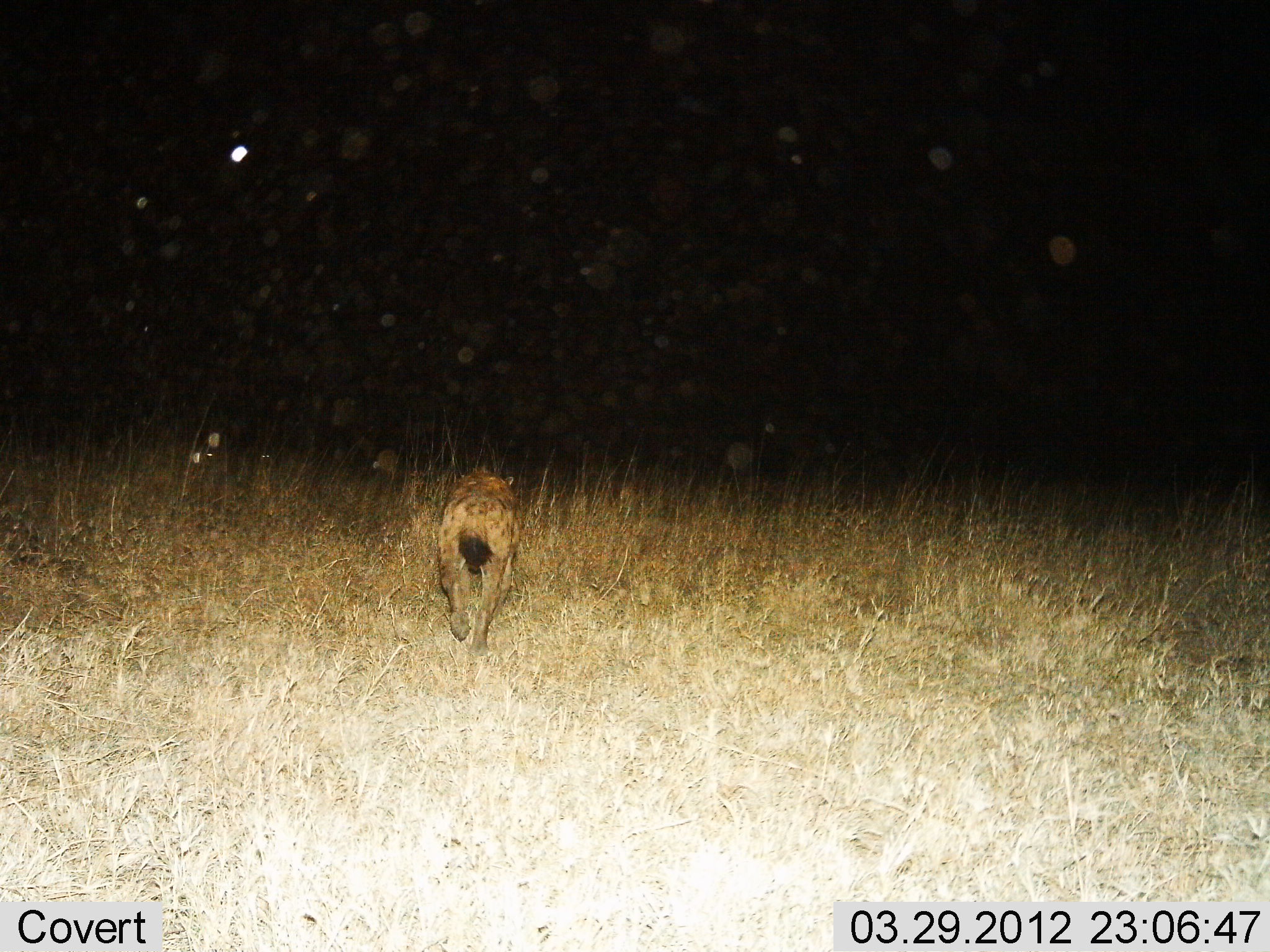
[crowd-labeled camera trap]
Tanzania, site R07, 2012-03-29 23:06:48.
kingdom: Animalia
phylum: Chordata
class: Mammalia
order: Carnivora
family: Hyaenidae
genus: Crocuta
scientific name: Crocuta crocuta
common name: spotted hyena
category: hyenaspotted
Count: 1.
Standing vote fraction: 6%.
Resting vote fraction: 0%.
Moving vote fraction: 100%.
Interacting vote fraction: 0%.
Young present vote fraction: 0%.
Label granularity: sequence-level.